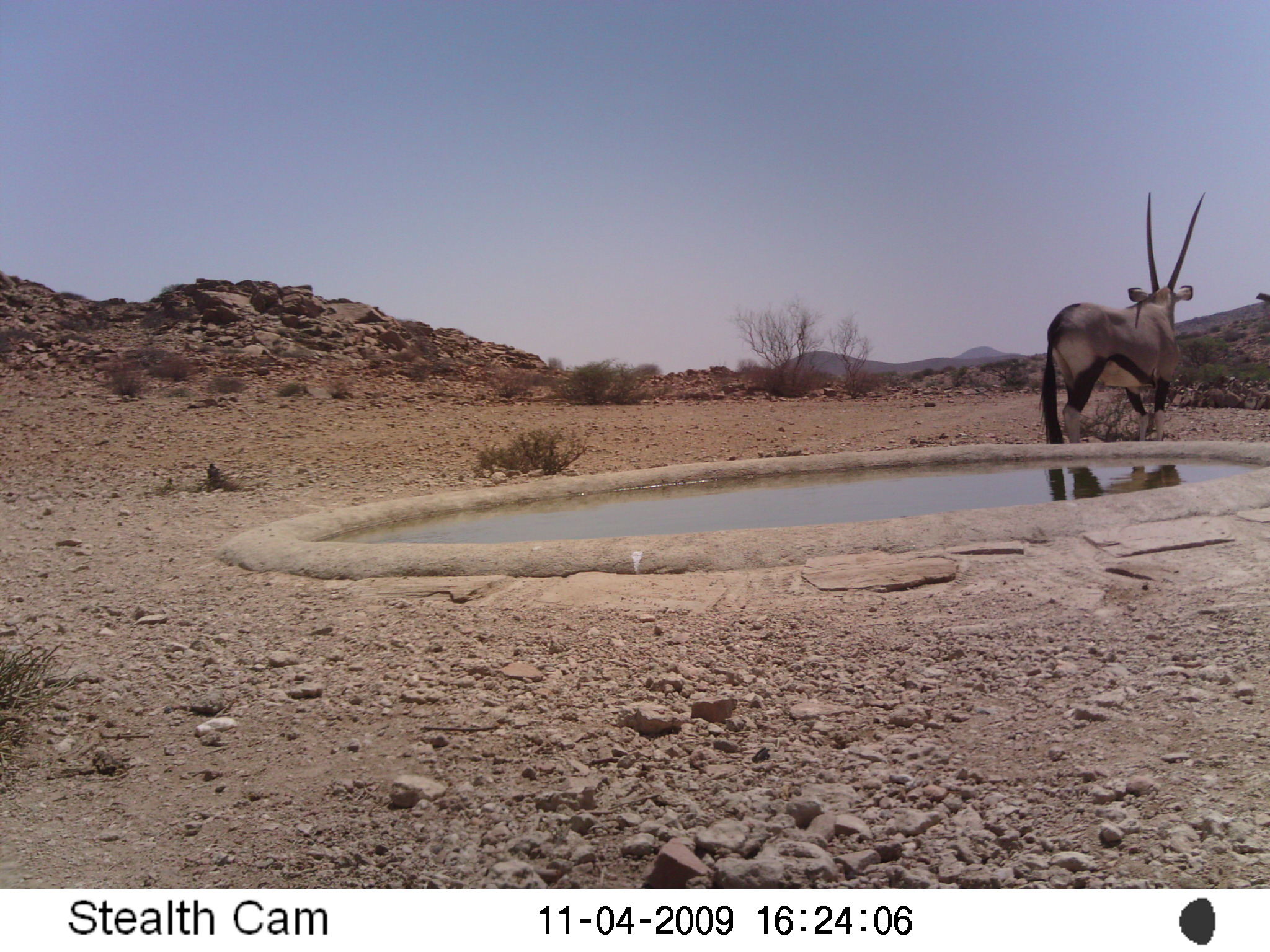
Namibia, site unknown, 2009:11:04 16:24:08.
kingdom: Animalia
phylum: Chordata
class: Mammalia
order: Artiodactyla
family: Bovidae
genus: Oryx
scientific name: Oryx gazella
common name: gemsbok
Oryx gazella (gemsbok).